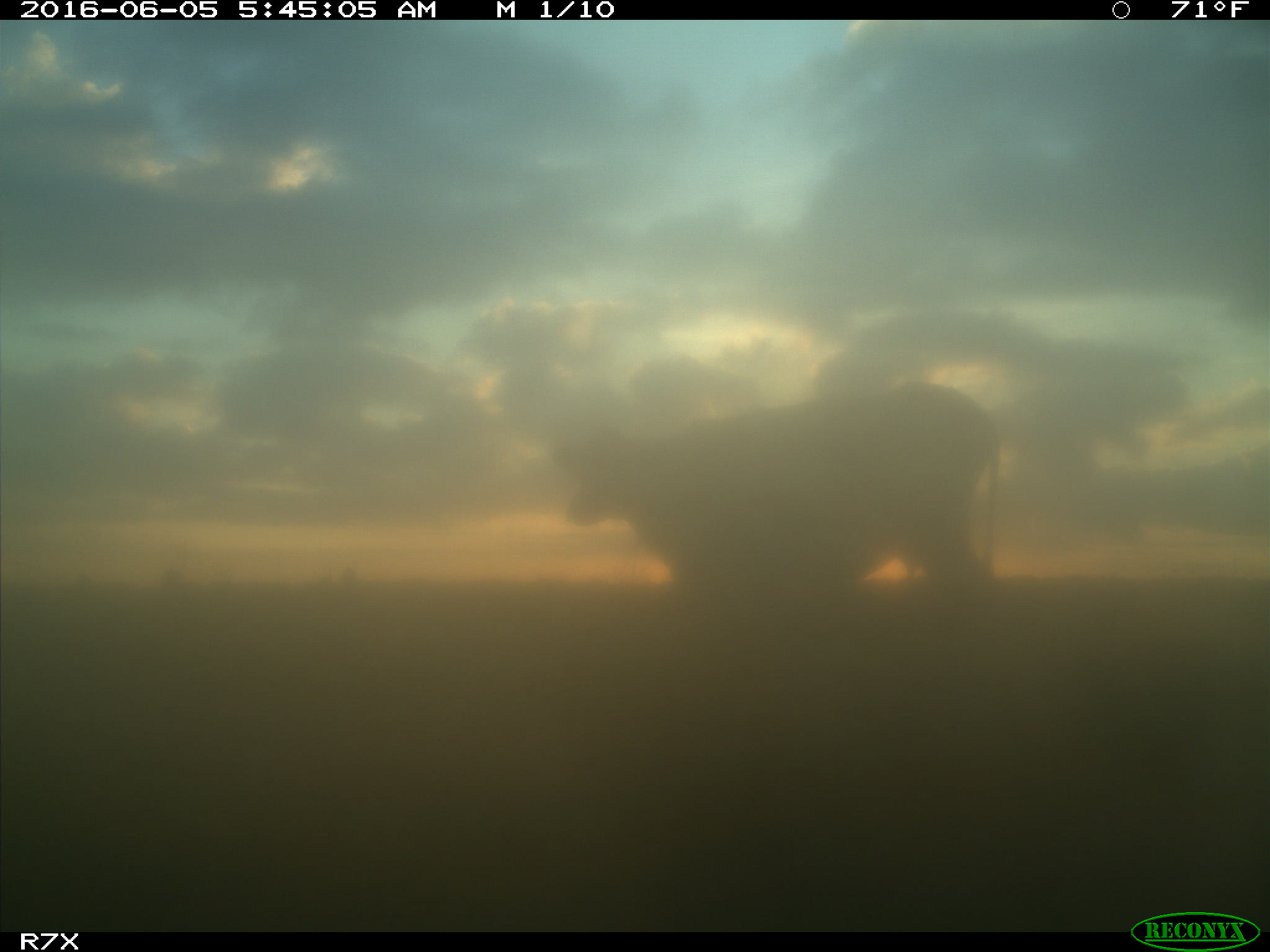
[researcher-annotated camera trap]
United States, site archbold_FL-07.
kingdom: Animalia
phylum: Chordata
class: Mammalia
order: Artiodactyla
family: Bovidae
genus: Bos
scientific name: Bos taurus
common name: domestic cow